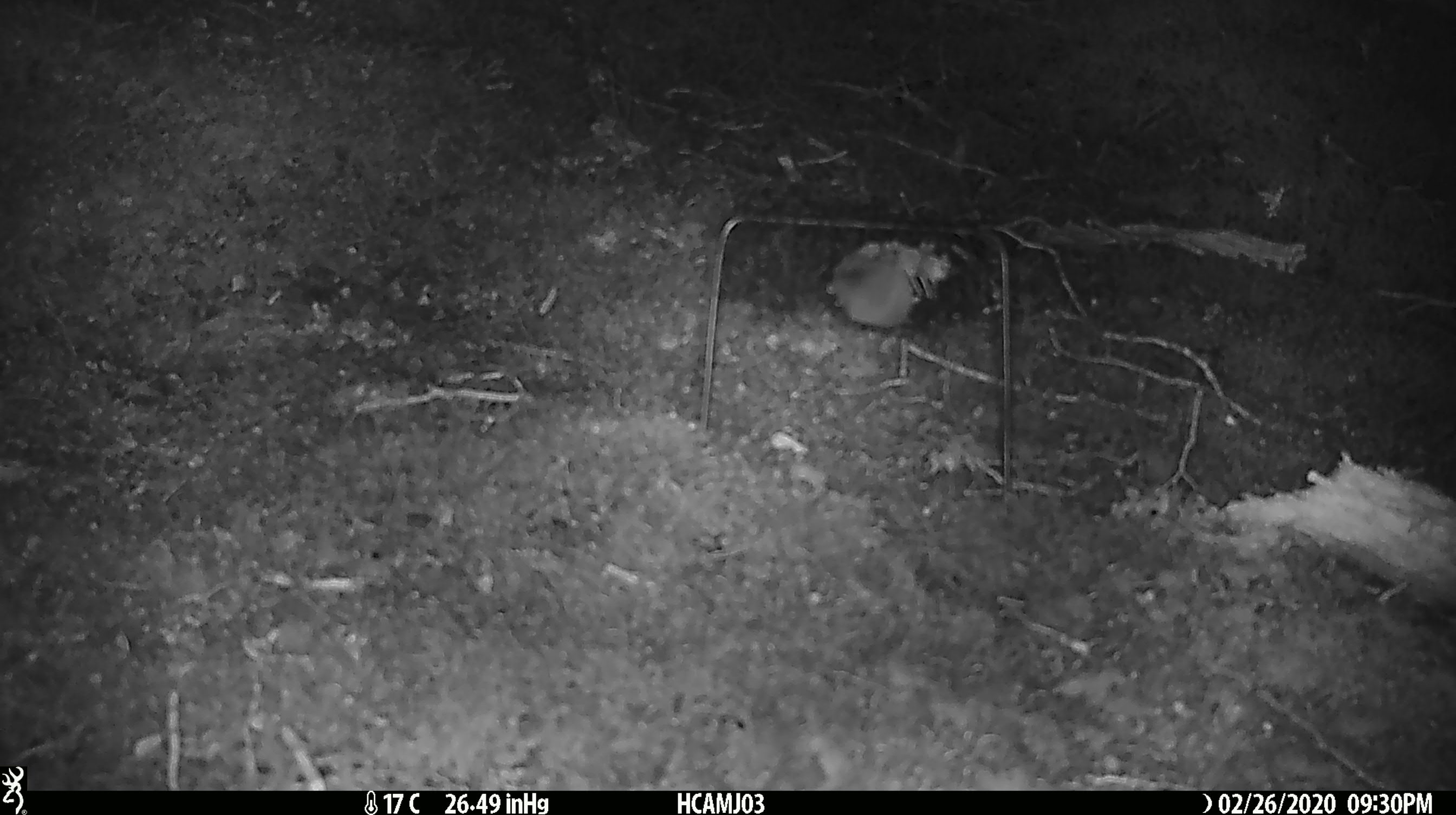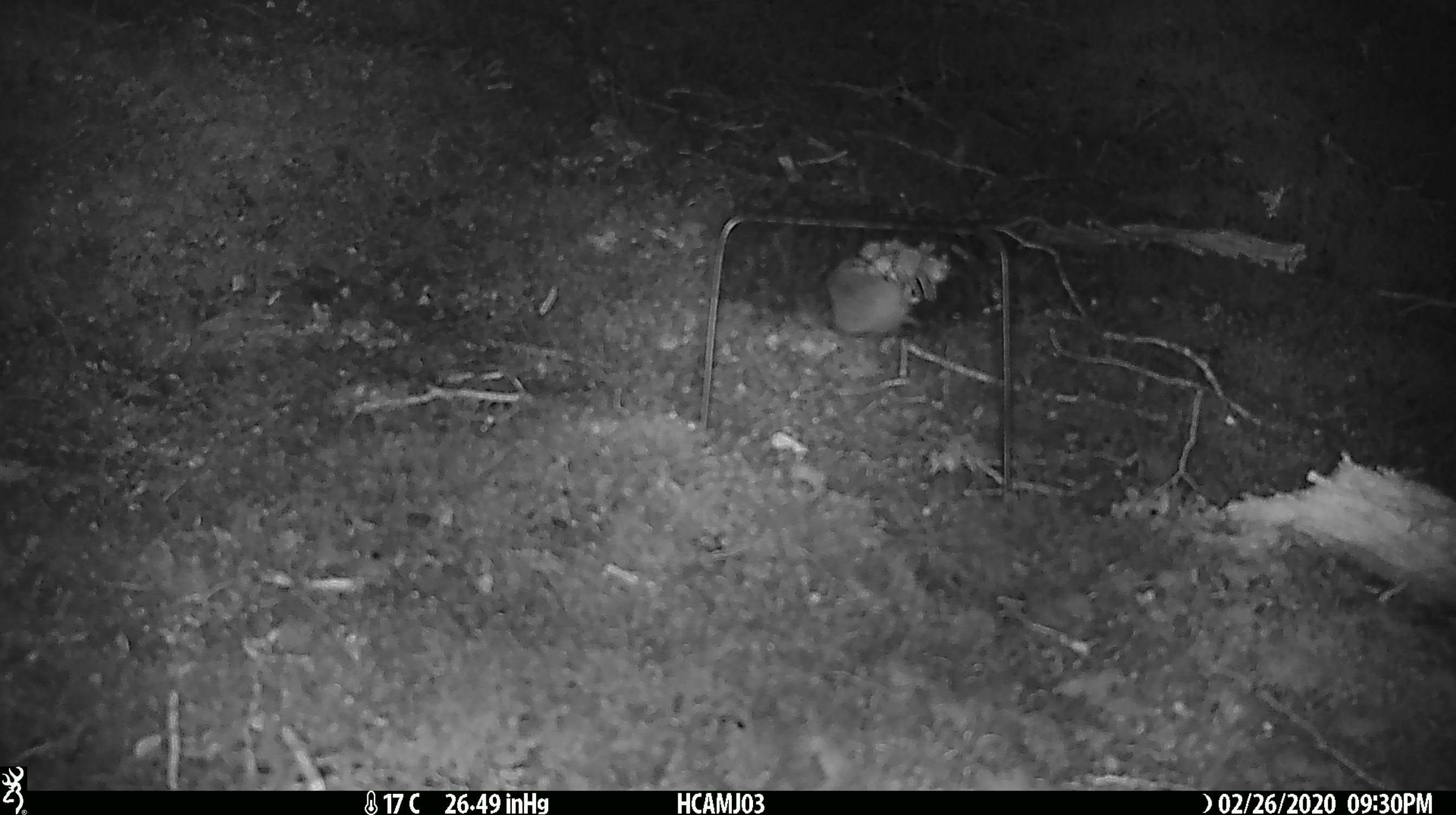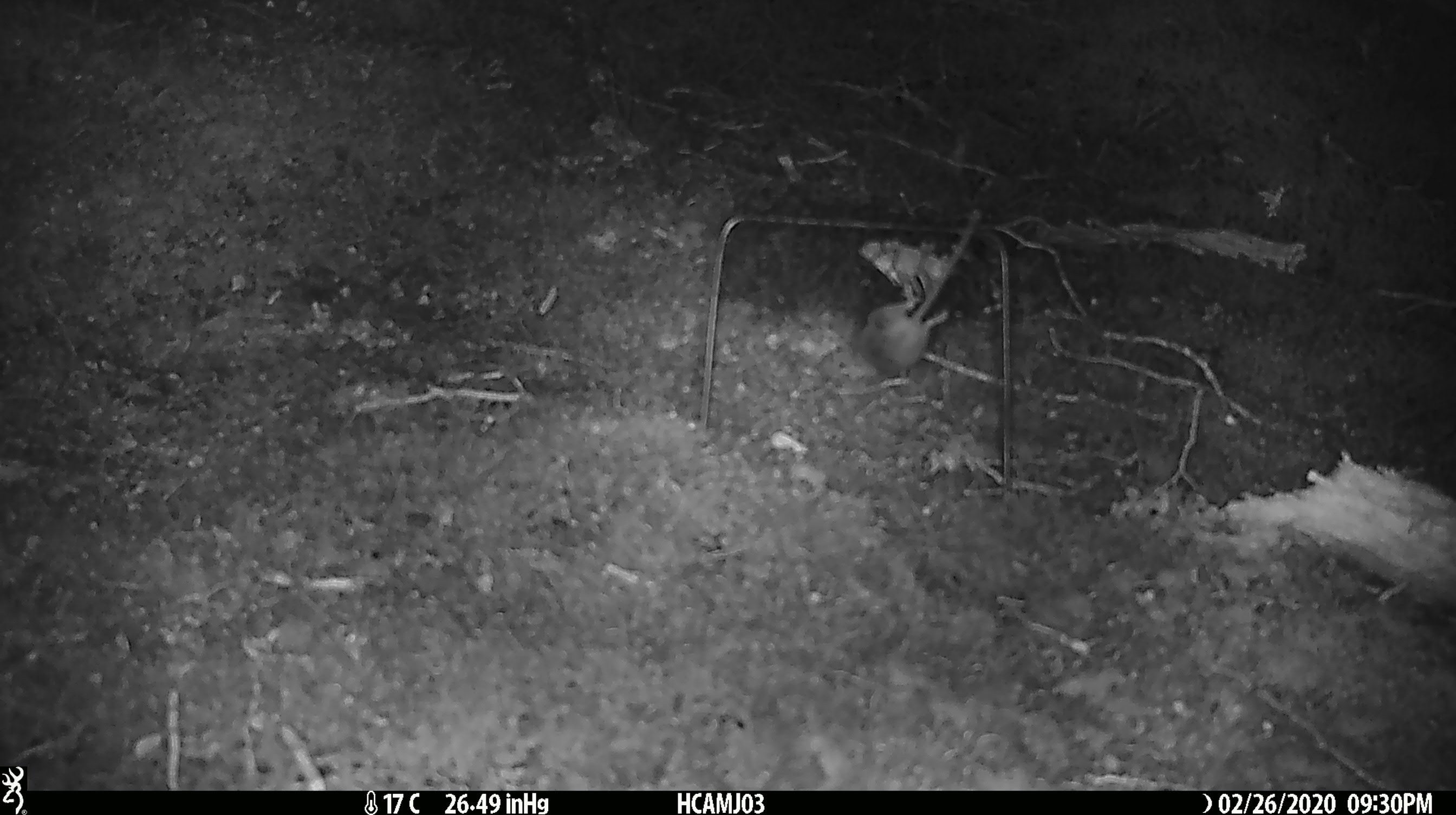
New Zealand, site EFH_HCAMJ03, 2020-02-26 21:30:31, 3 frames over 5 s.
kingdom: Animalia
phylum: Chordata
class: Mammalia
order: Rodentia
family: Muridae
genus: Mus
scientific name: Mus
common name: mouse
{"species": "mouse (Mus)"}